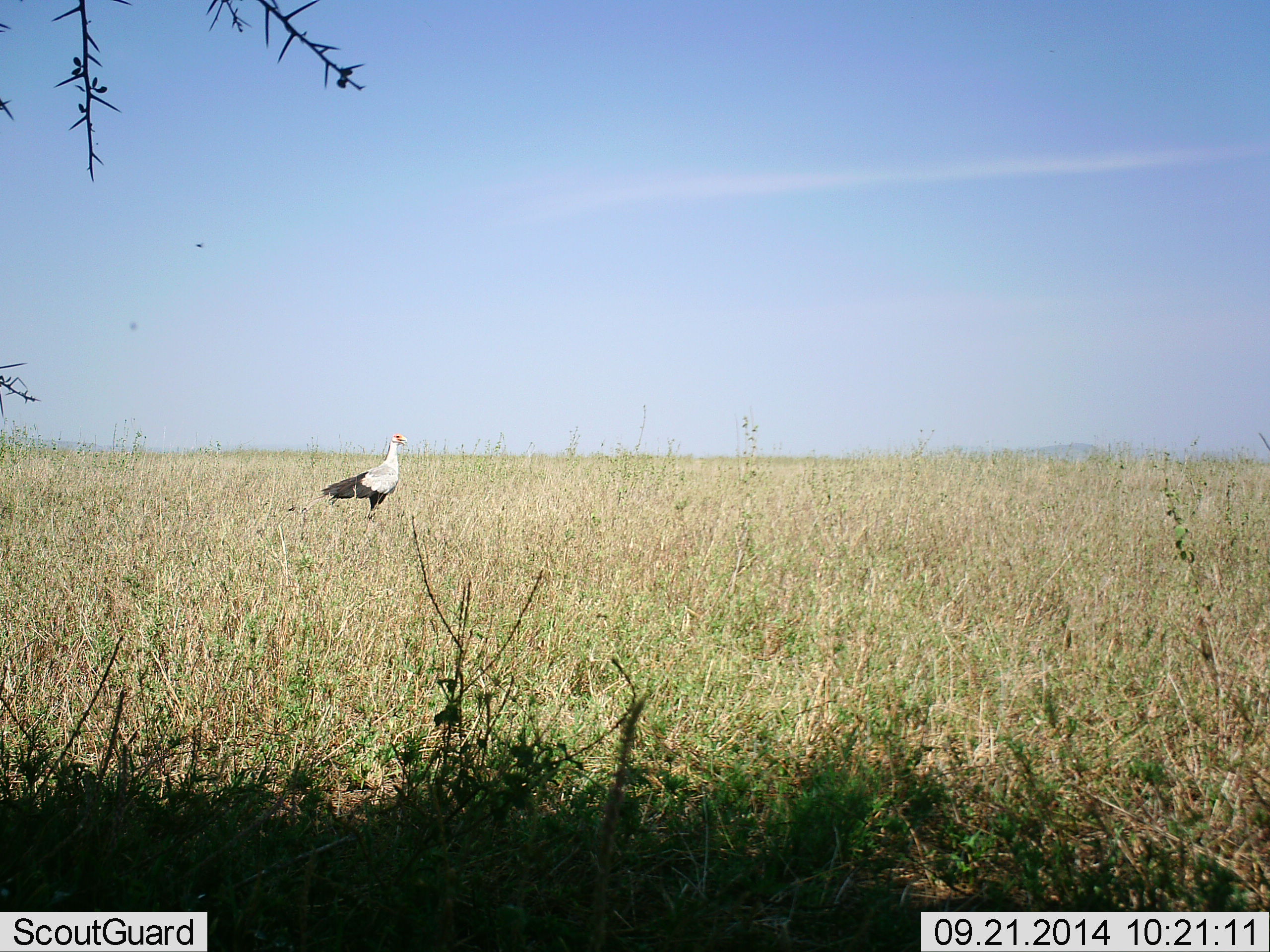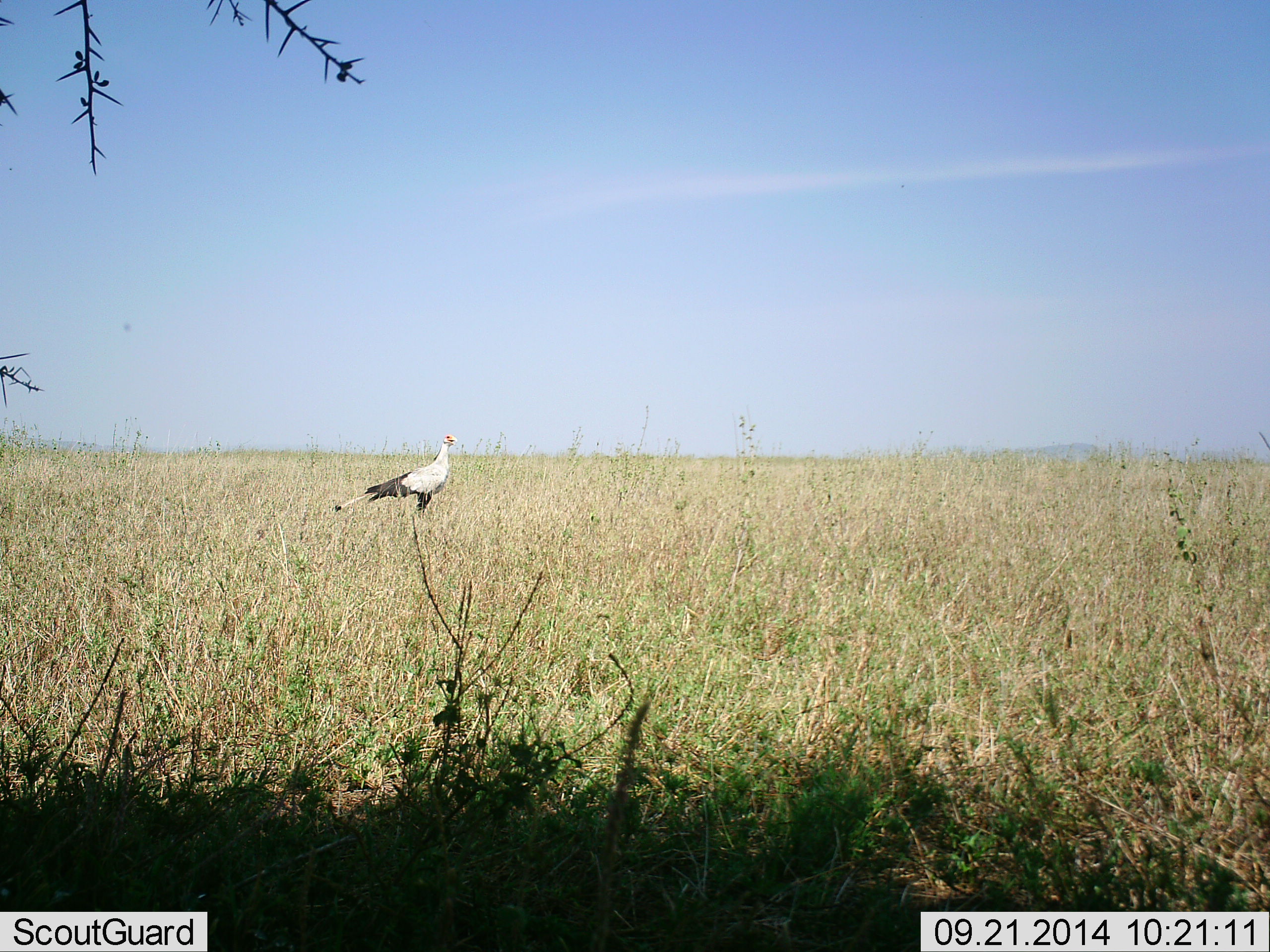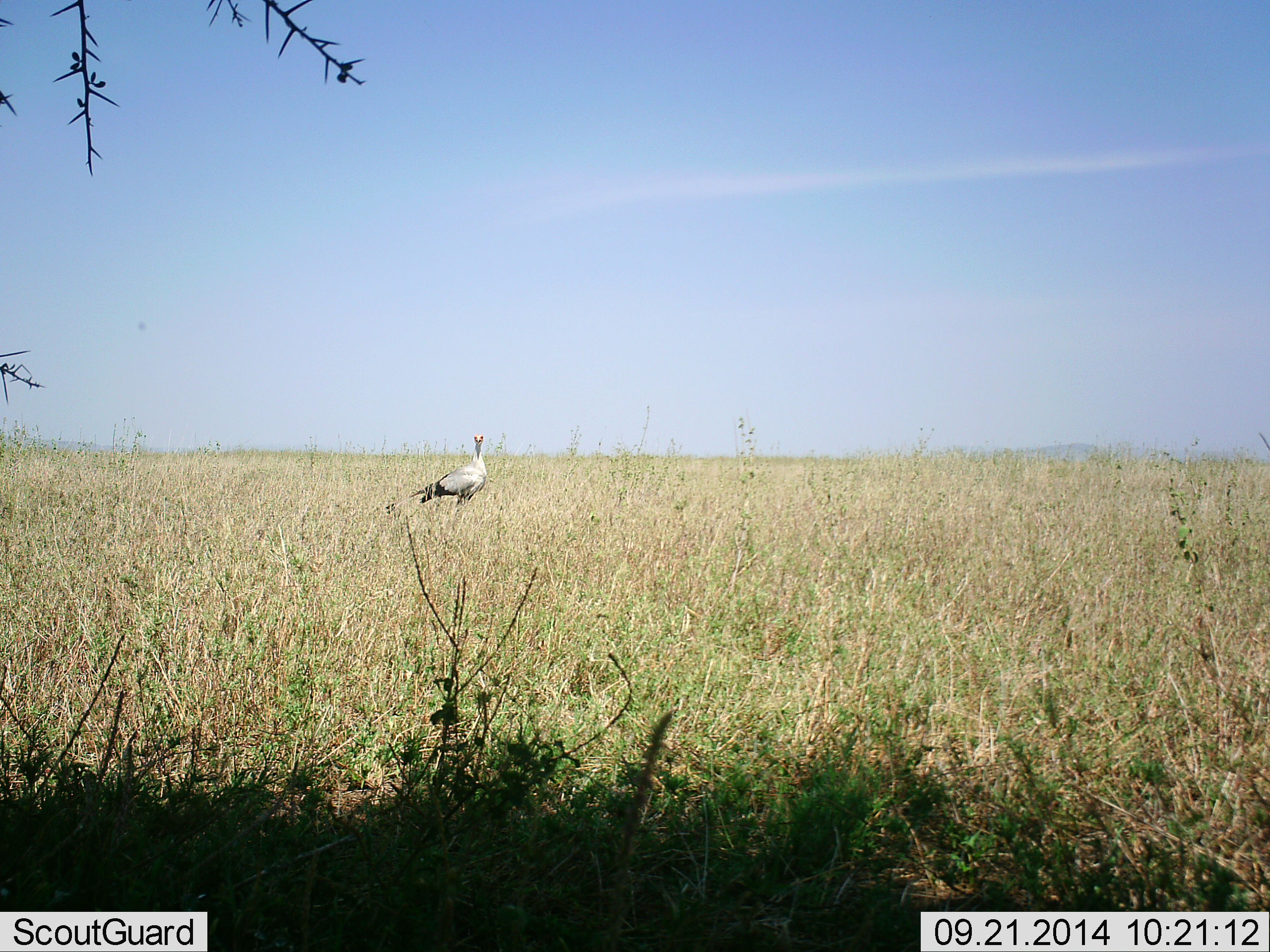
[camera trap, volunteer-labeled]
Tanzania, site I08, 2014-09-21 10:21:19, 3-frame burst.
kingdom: Animalia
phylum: Chordata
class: Aves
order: Accipitriformes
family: Sagittariidae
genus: Sagittarius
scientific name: Sagittarius serpentarius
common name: secretary bird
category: secretarybird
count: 1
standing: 36%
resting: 0%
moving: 82%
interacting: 0%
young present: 0%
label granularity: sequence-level